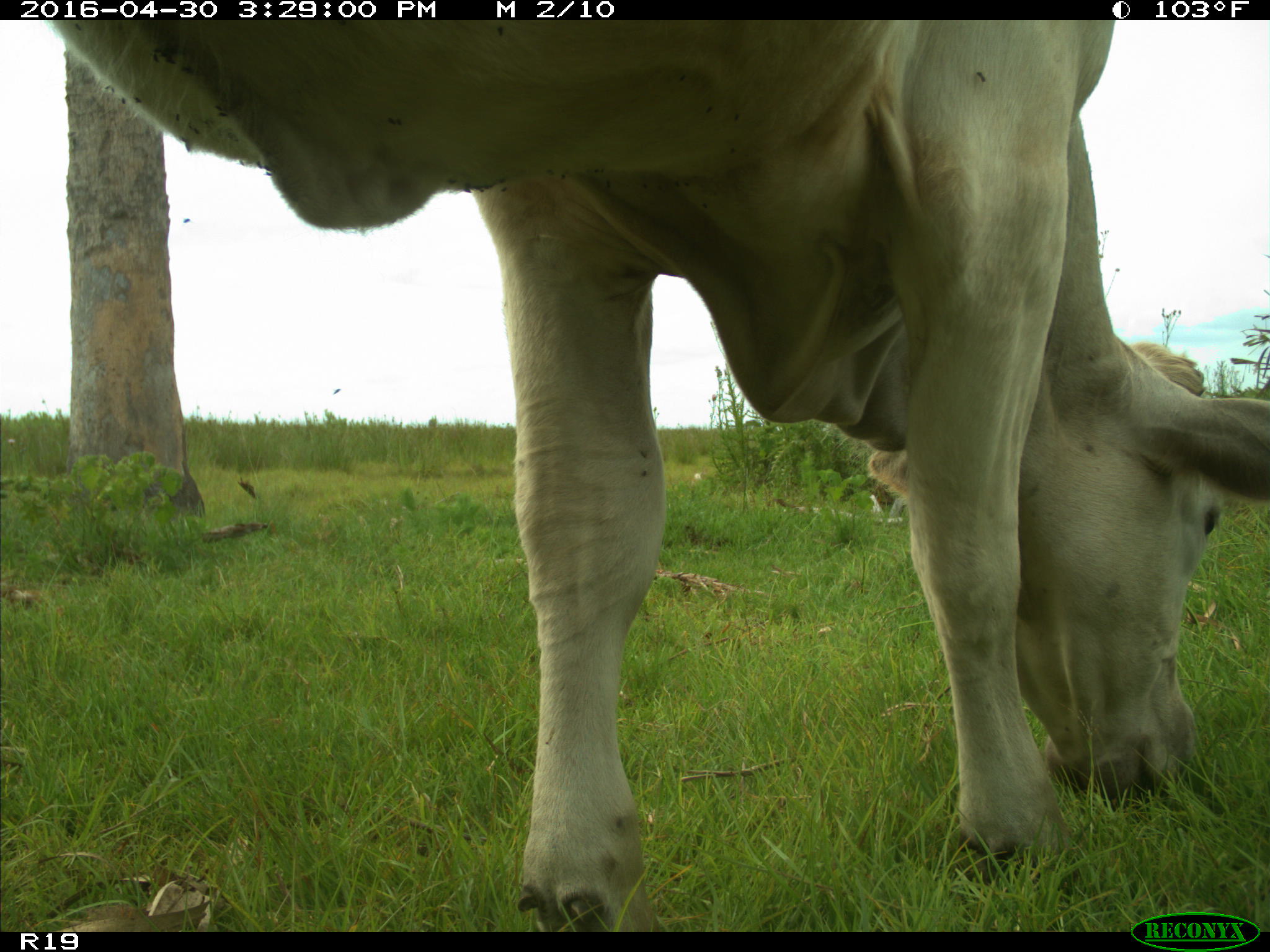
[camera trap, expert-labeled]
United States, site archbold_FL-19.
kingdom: Animalia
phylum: Chordata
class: Mammalia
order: Artiodactyla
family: Bovidae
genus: Bos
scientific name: Bos taurus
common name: domestic cow